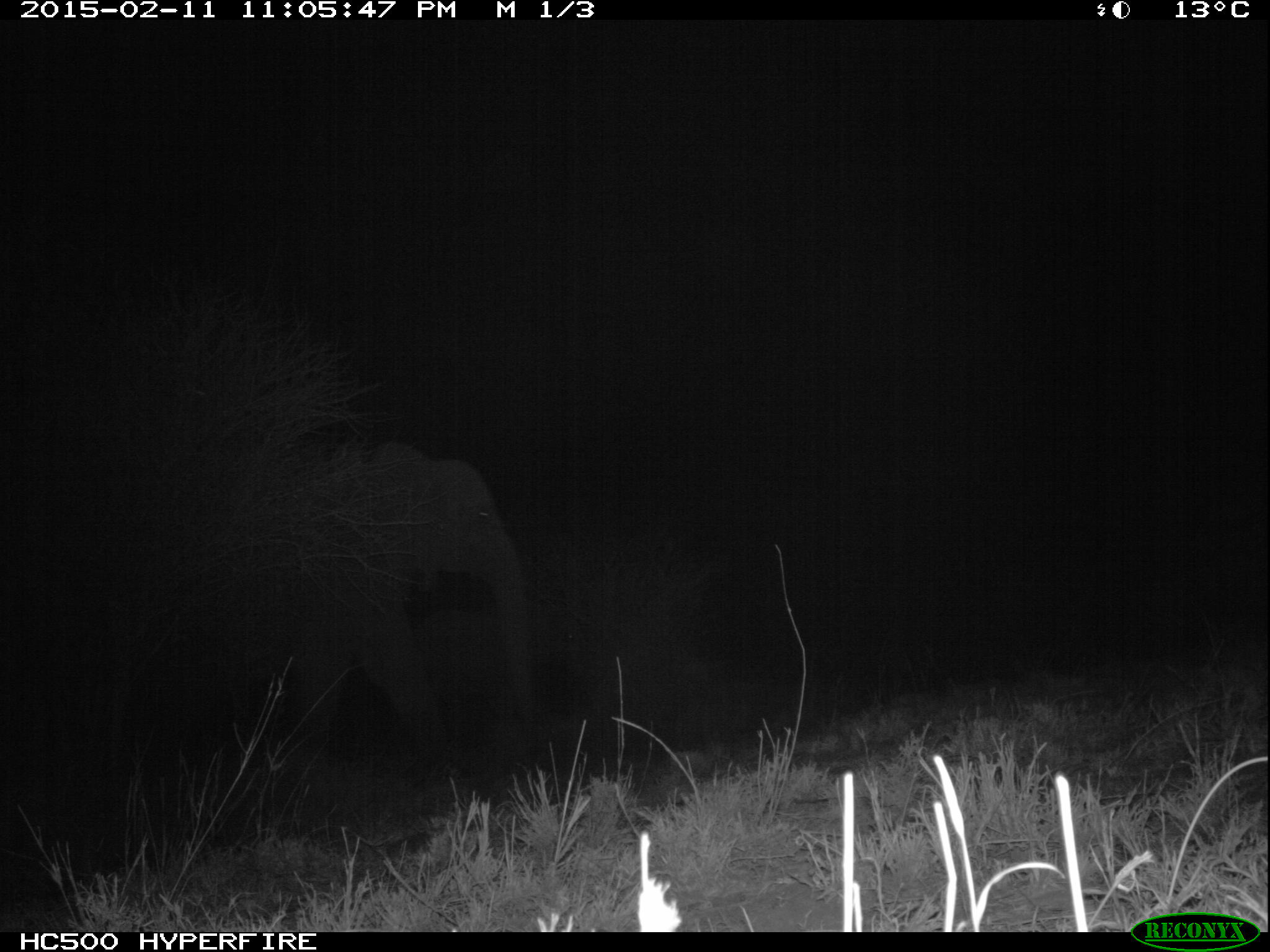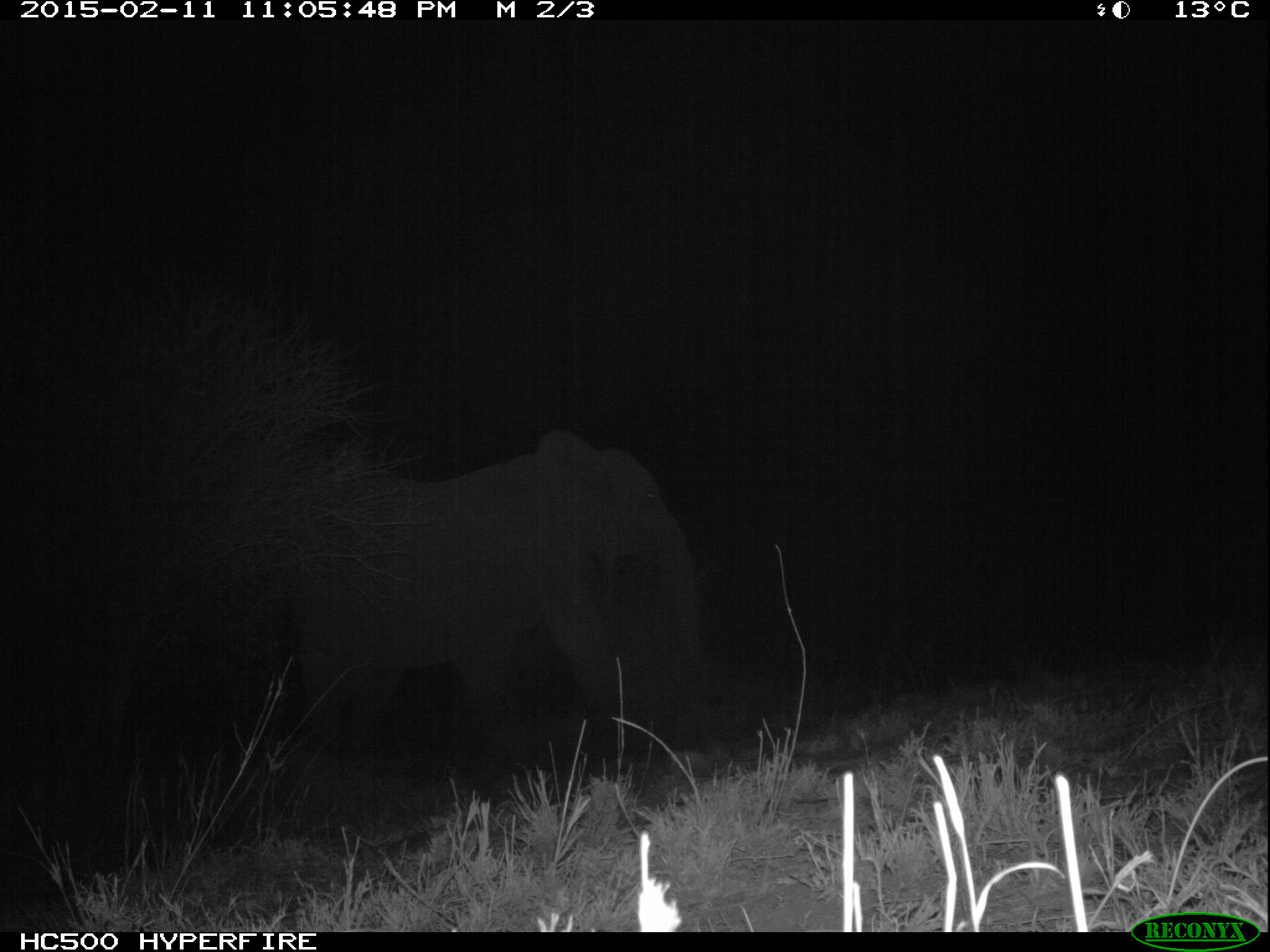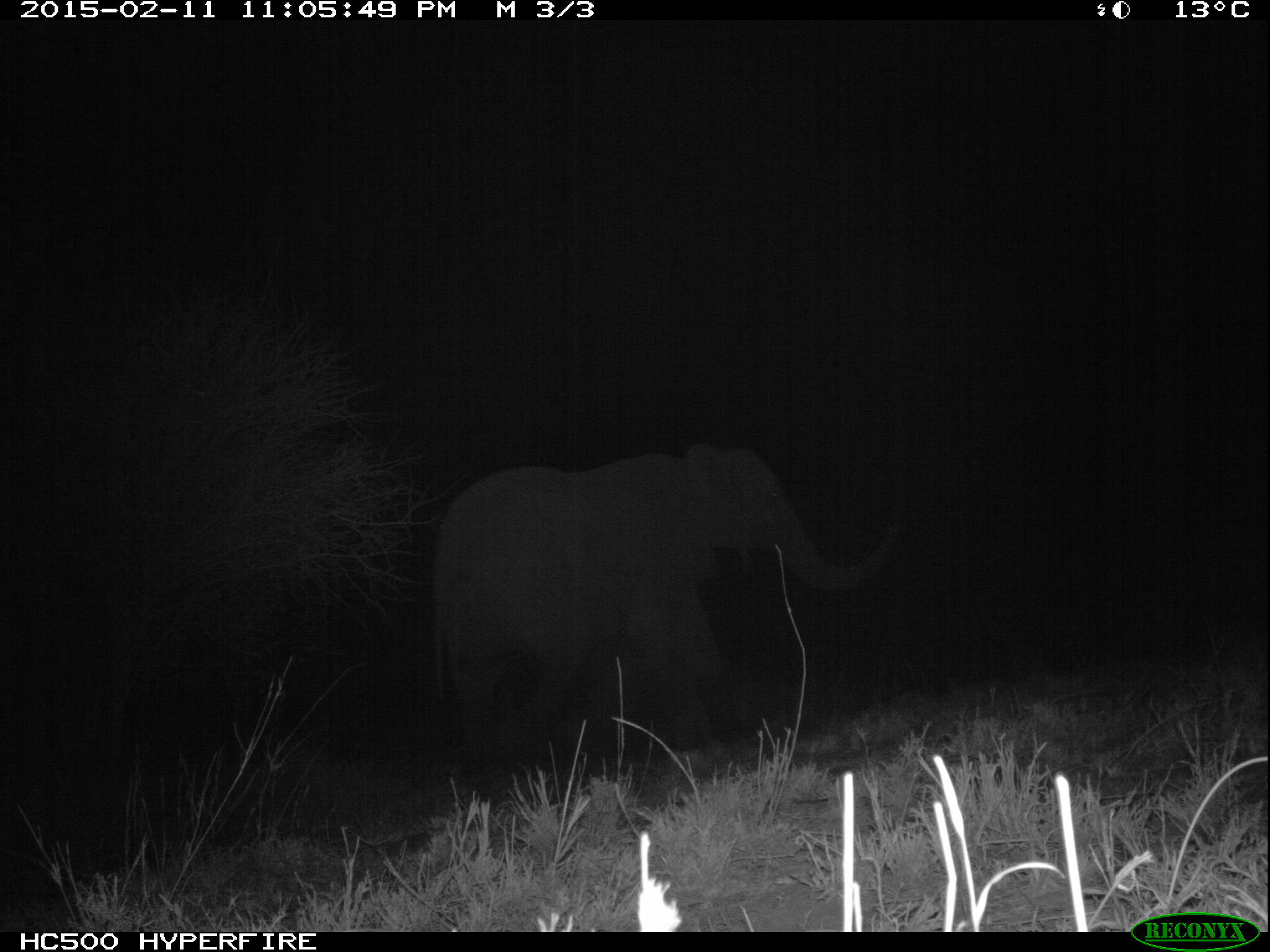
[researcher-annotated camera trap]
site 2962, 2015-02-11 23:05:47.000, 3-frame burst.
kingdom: Animalia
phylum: Chordata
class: Mammalia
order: Proboscidea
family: Elephantidae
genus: Loxodonta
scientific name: Loxodonta africana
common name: african bush elephant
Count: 1.